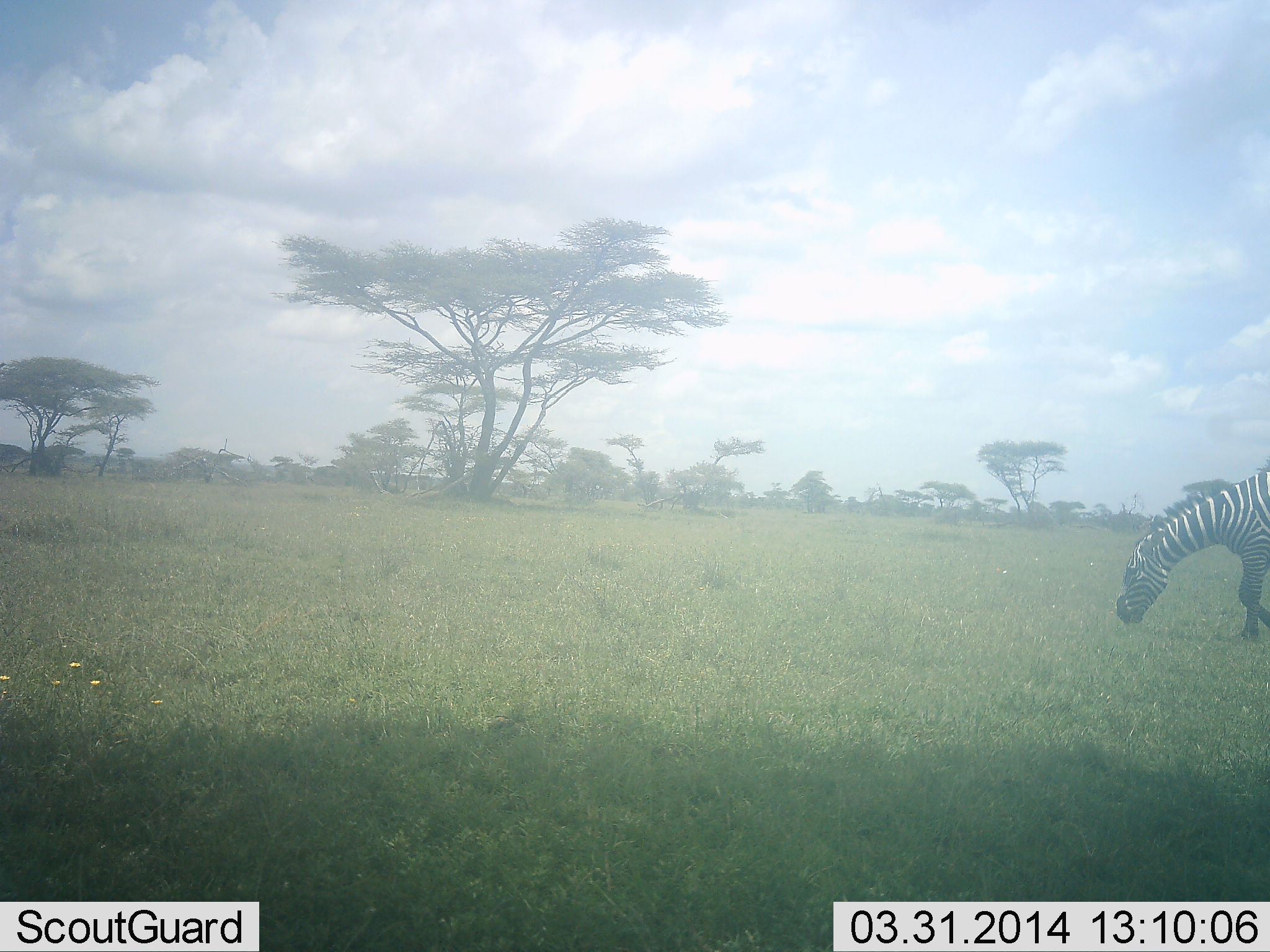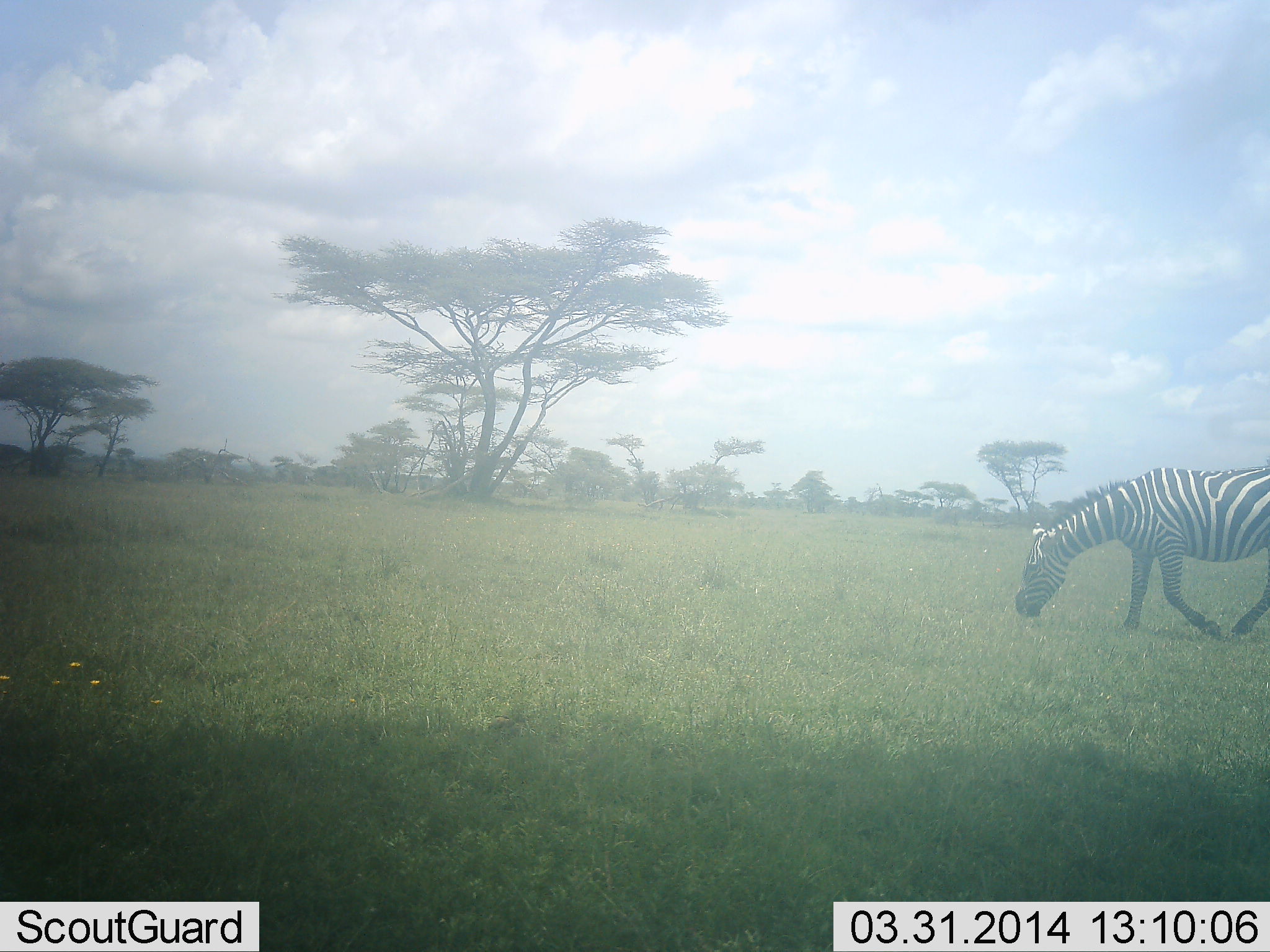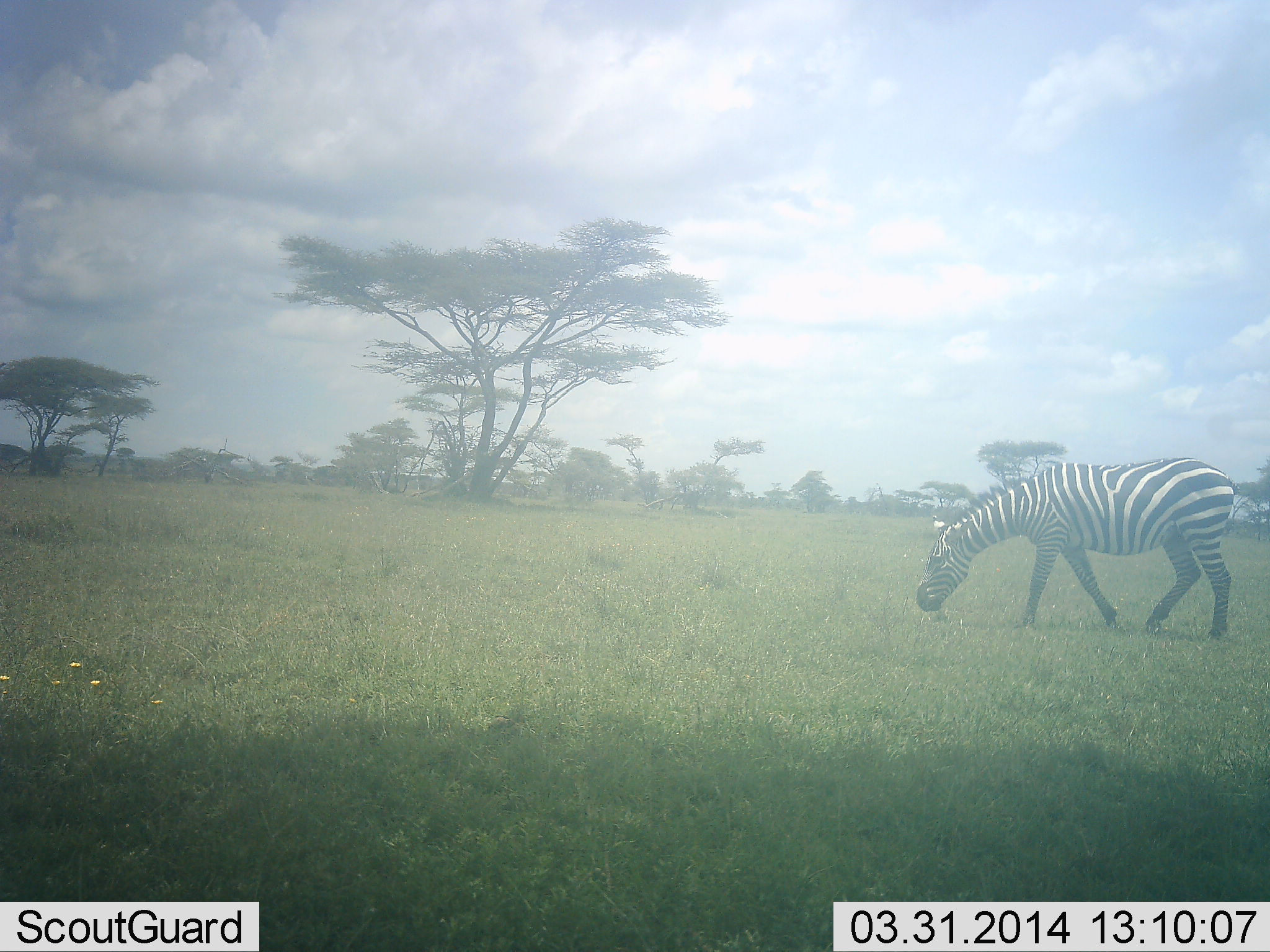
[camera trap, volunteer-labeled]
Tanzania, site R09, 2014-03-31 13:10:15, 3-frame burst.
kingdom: Animalia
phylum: Chordata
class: Mammalia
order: Perissodactyla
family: Equidae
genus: Equus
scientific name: Equus quagga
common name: plains zebra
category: zebra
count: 1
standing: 0%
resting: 0%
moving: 80%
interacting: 0%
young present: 0%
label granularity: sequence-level